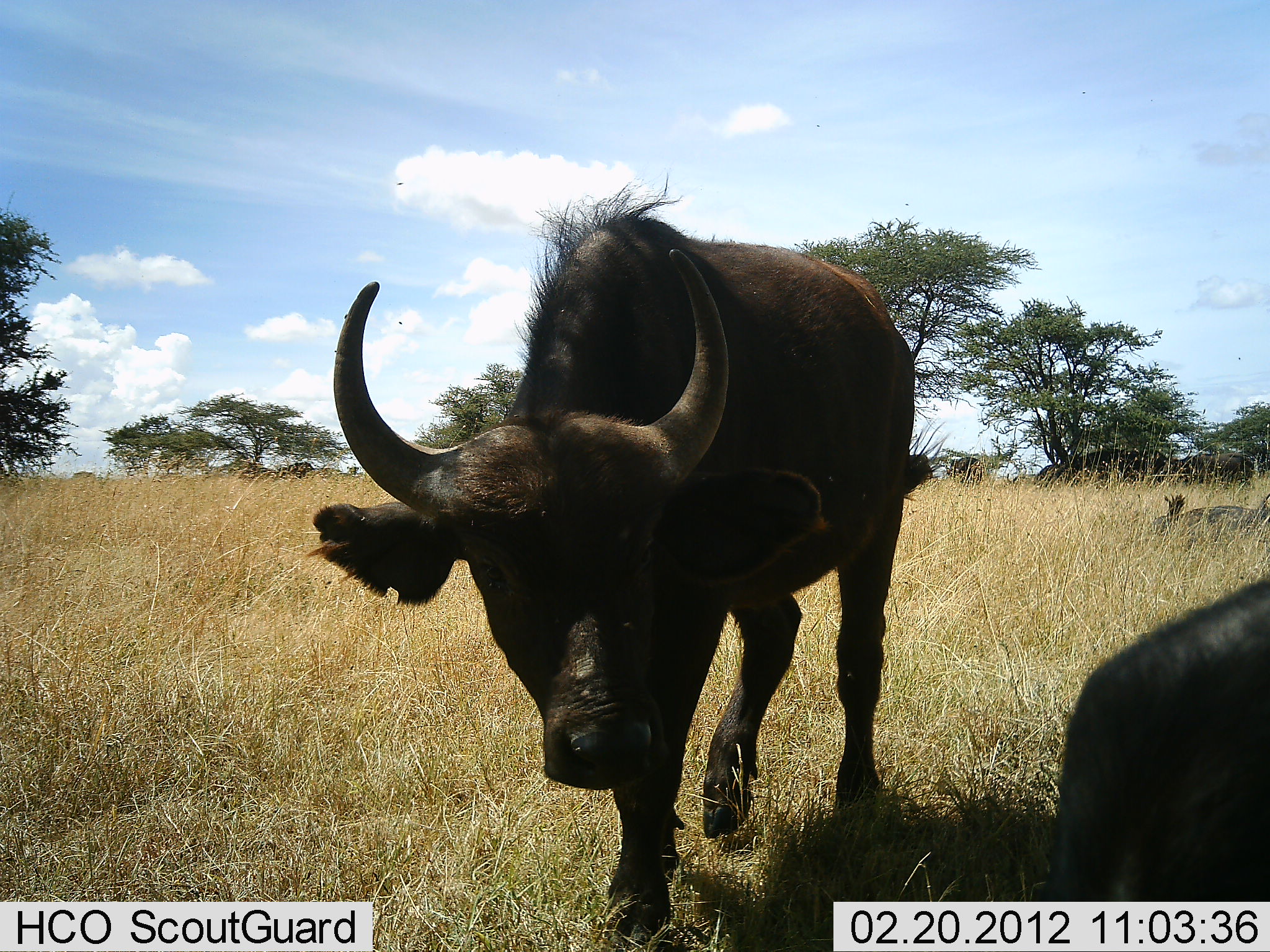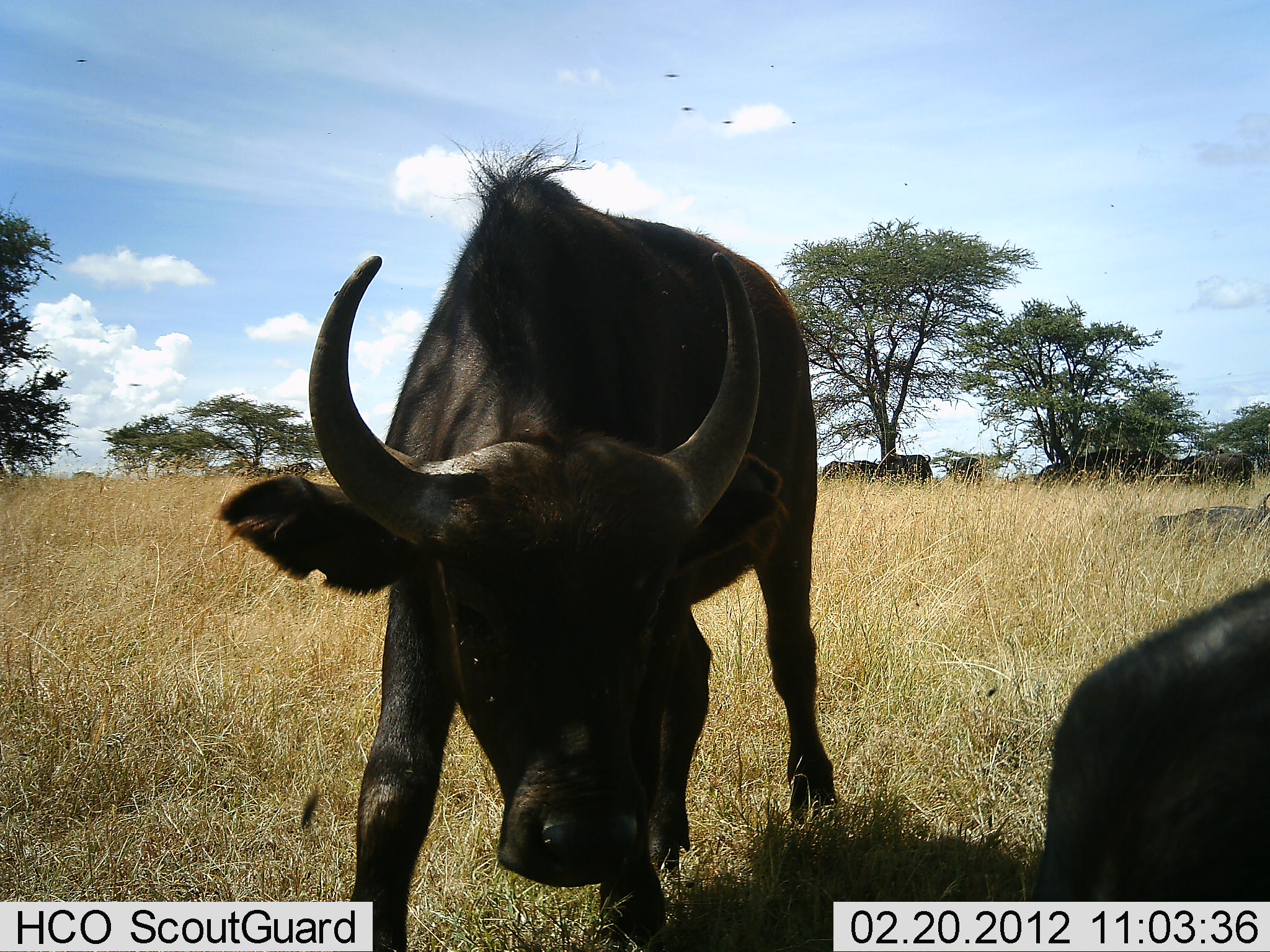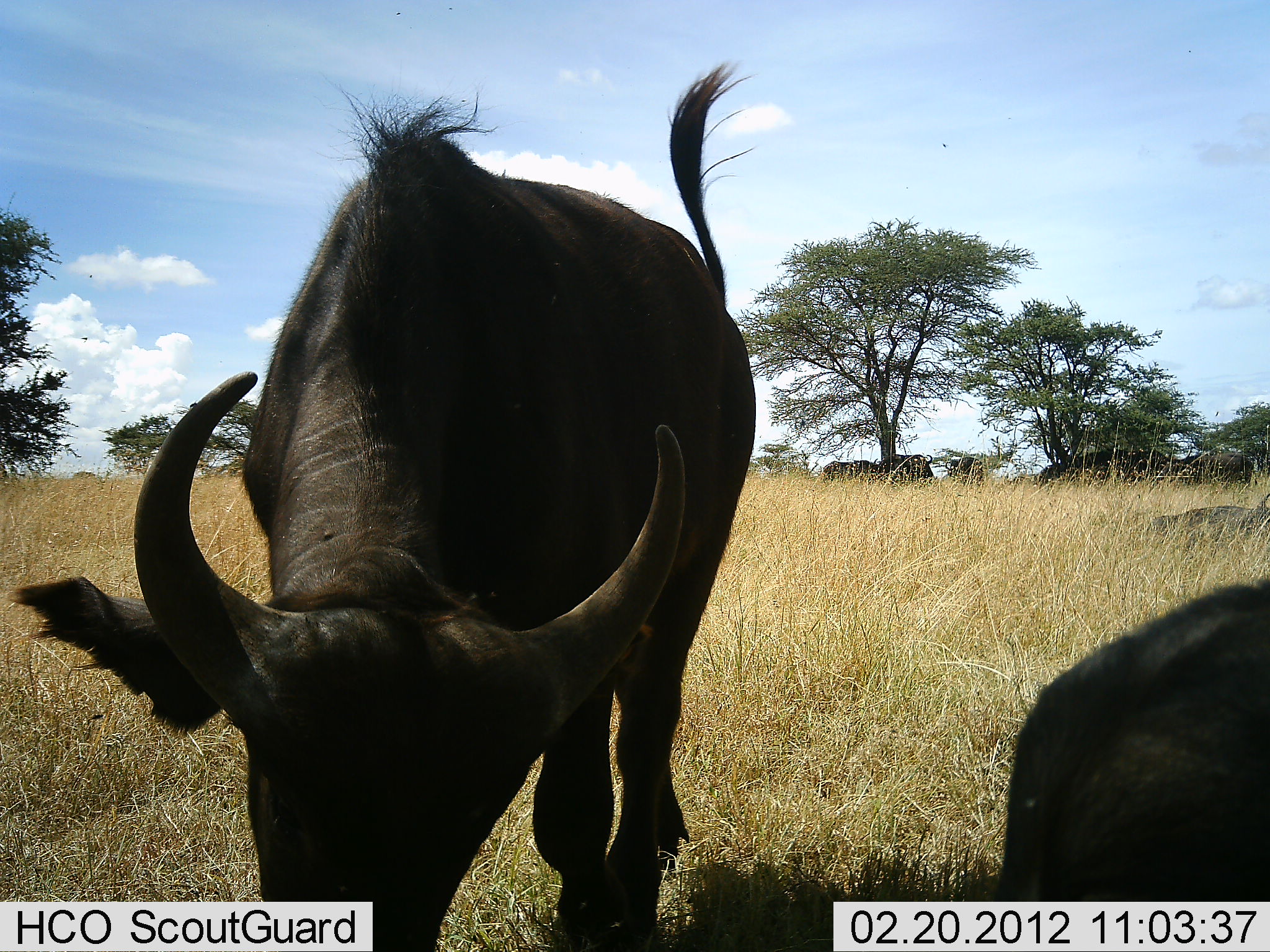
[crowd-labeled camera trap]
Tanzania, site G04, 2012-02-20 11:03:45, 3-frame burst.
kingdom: Animalia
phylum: Chordata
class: Mammalia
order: Artiodactyla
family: Bovidae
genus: Syncerus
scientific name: Syncerus caffer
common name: cape buffalo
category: buffalo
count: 2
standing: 35%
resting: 30%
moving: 61%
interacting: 4%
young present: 17%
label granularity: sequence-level